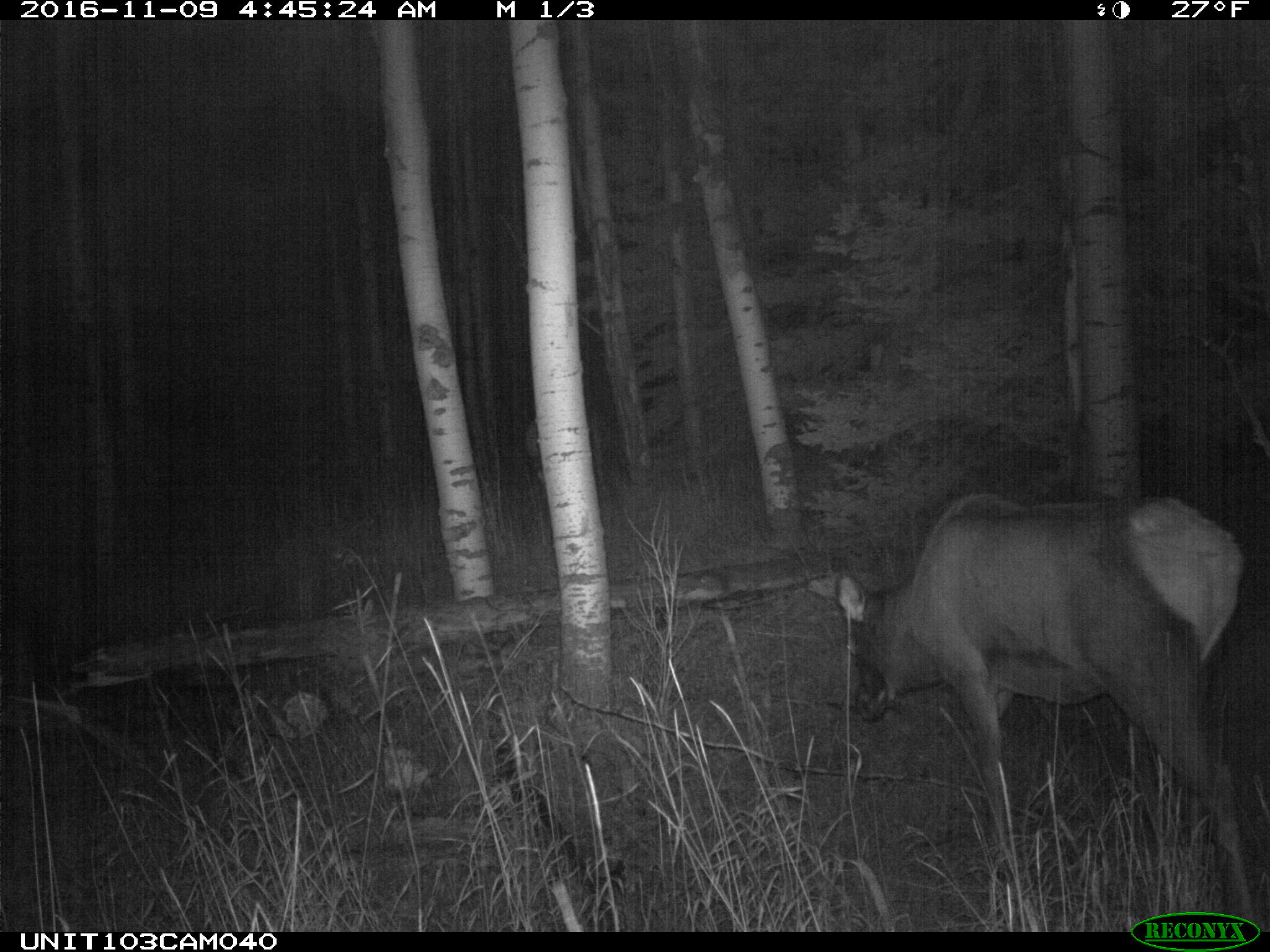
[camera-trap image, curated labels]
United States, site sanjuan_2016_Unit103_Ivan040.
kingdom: Animalia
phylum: Chordata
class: Mammalia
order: Artiodactyla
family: Cervidae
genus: Cervus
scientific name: Cervus elaphus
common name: red deer